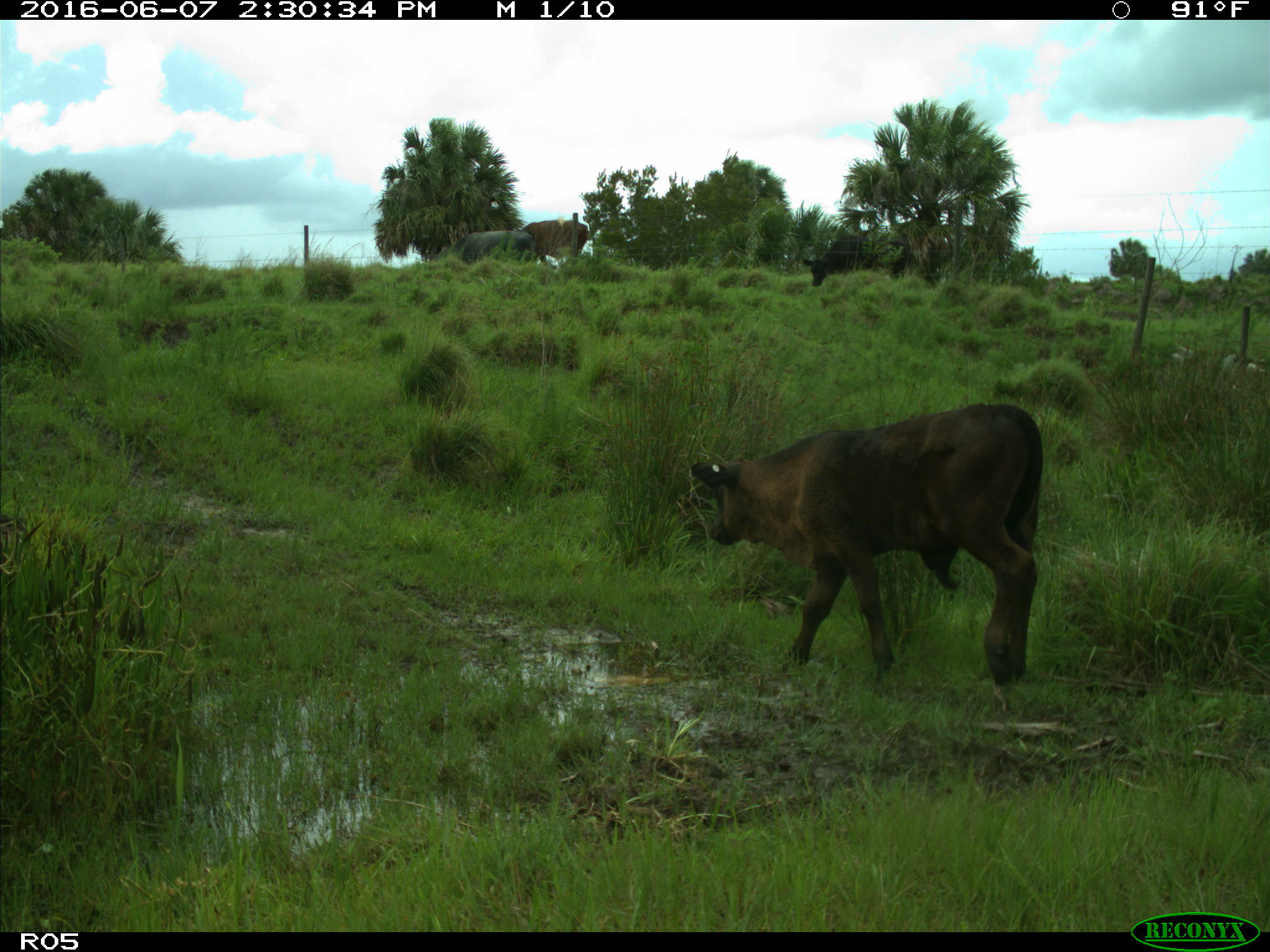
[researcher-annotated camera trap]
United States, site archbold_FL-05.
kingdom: Animalia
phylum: Chordata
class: Mammalia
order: Artiodactyla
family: Bovidae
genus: Bos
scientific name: Bos taurus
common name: domestic cow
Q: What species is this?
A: Bos taurus (domestic cow).